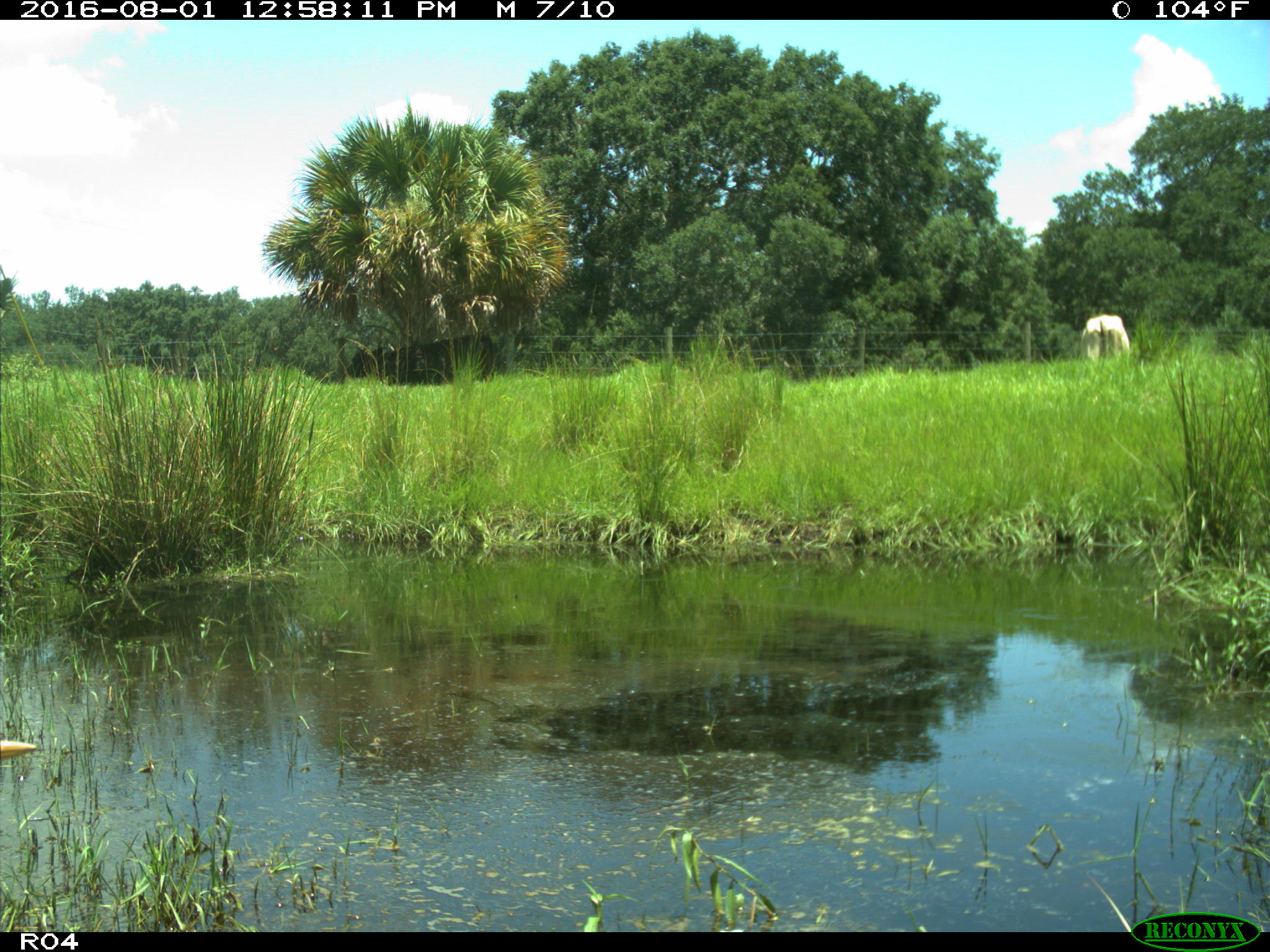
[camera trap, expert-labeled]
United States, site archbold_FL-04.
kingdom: Animalia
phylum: Chordata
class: Mammalia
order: Artiodactyla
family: Bovidae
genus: Bos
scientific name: Bos taurus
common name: domestic cow